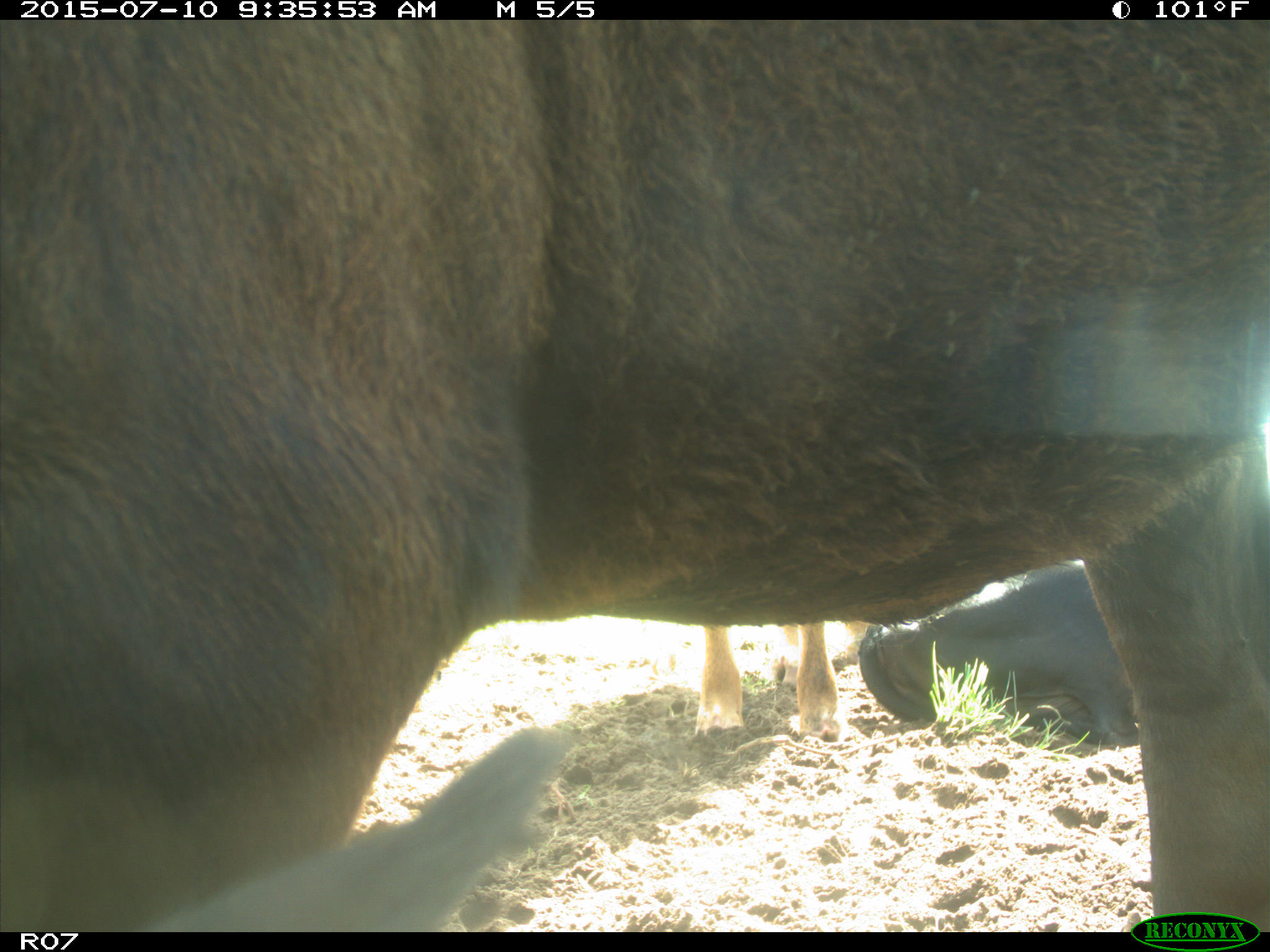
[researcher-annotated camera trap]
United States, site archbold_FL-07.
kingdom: Animalia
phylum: Chordata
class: Mammalia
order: Artiodactyla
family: Bovidae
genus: Bos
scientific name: Bos taurus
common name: domestic cow